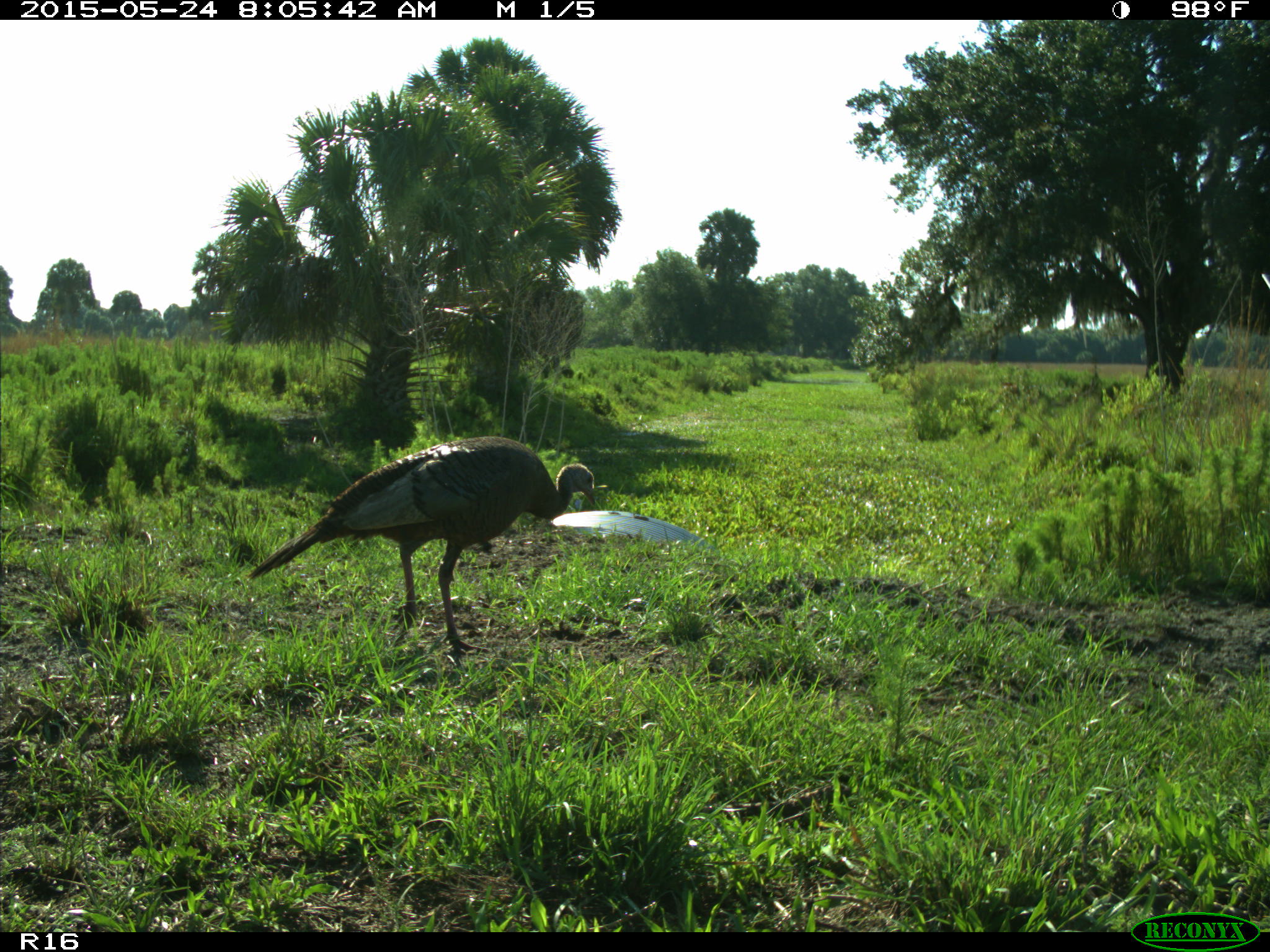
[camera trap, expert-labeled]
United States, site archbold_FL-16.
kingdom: Animalia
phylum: Chordata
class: Aves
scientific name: Aves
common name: birds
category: unidentified bird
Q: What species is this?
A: Unidentified bird (birds) (Aves).